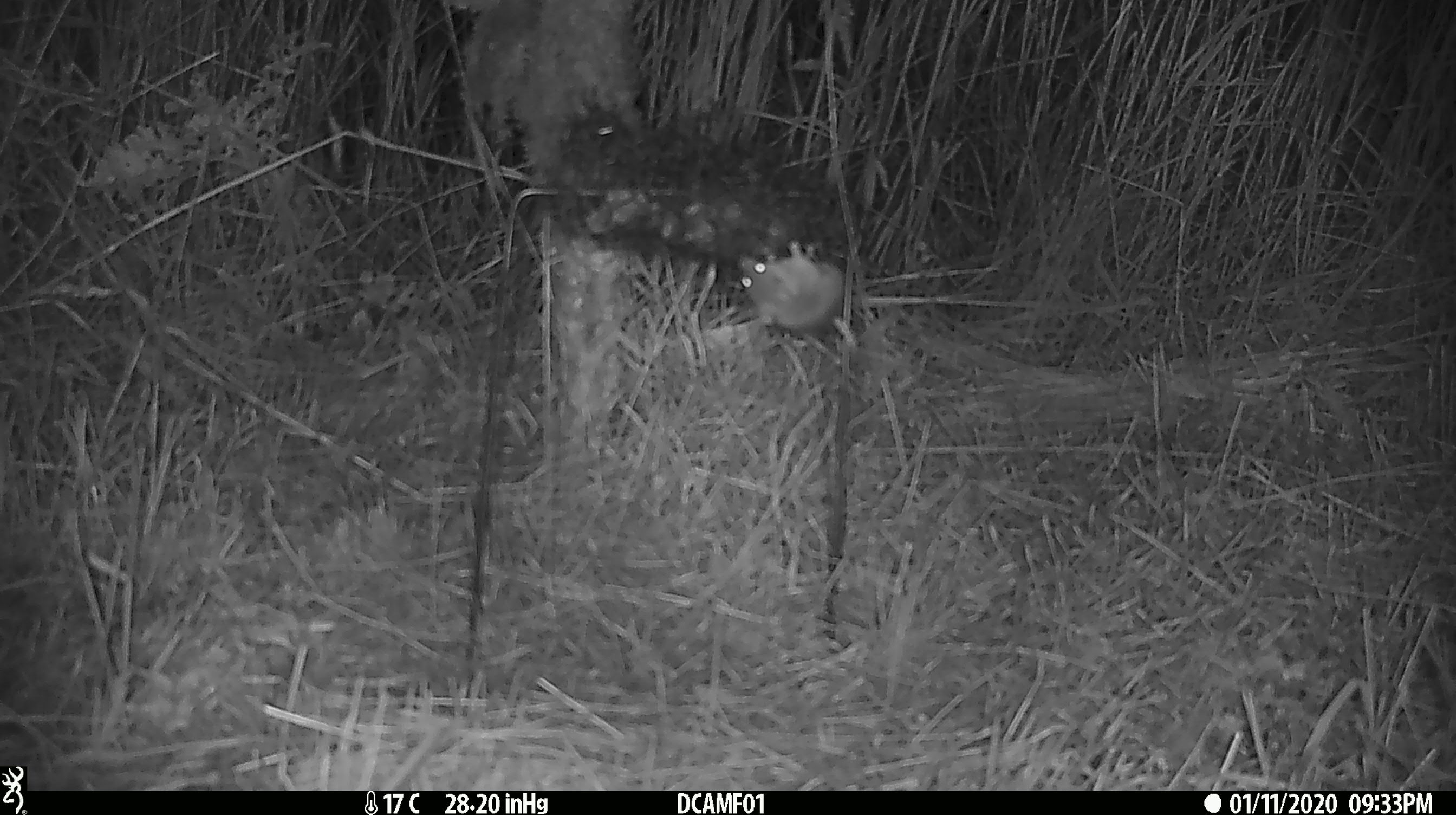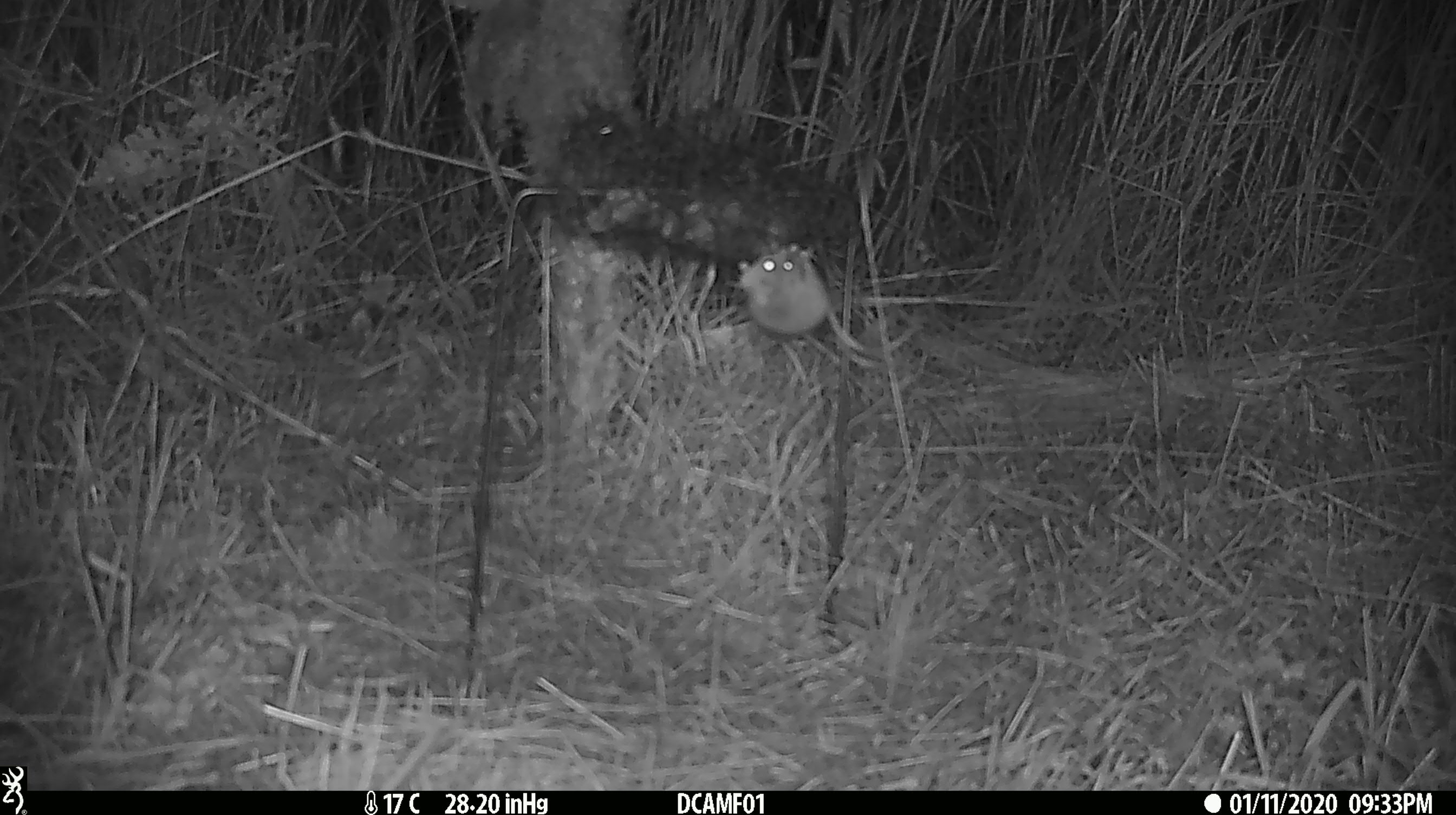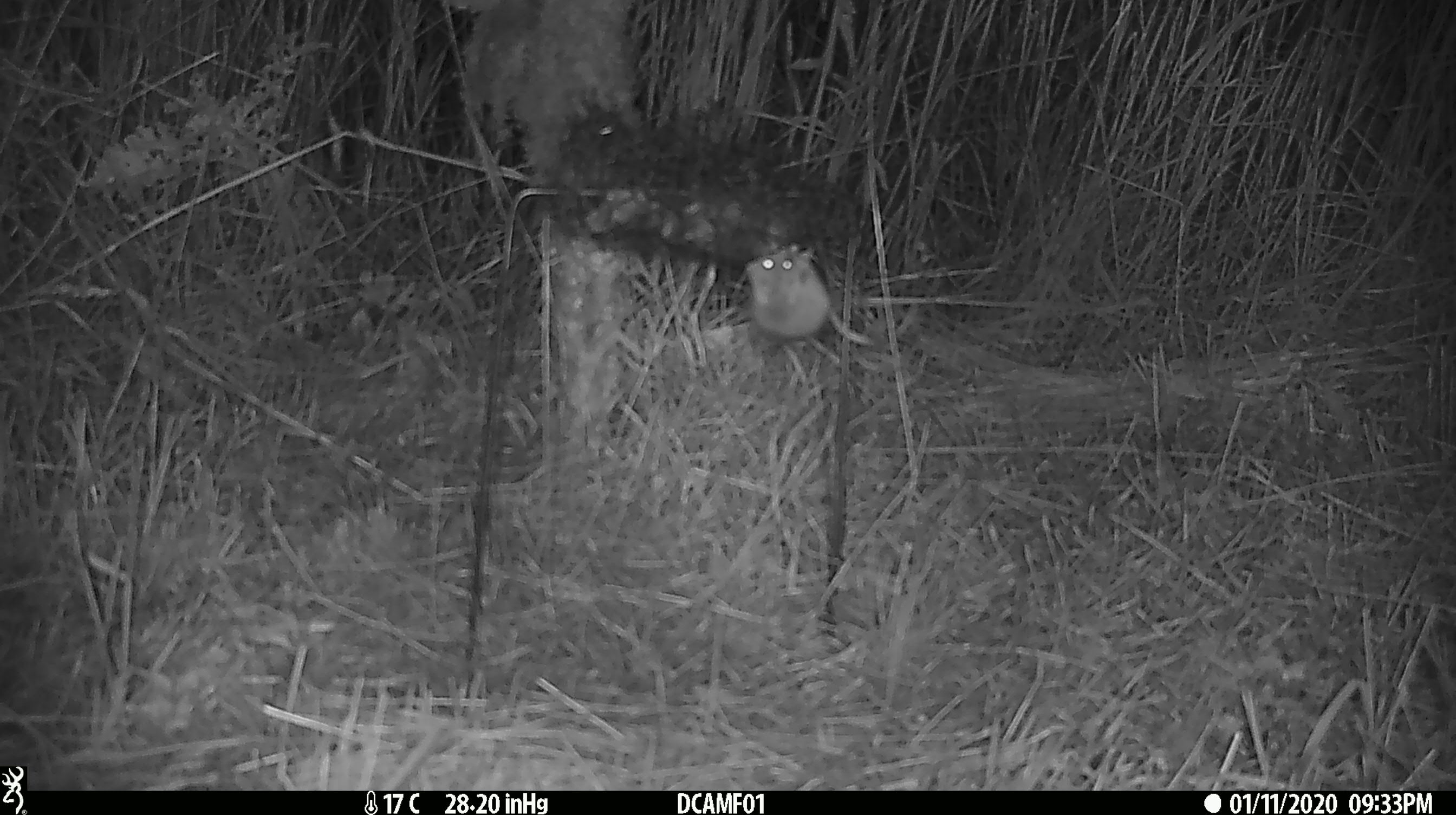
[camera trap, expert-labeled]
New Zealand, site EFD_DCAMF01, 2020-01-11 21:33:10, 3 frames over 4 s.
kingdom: Animalia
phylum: Chordata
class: Mammalia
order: Rodentia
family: Muridae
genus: Mus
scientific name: Mus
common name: mouse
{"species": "mouse (Mus)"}